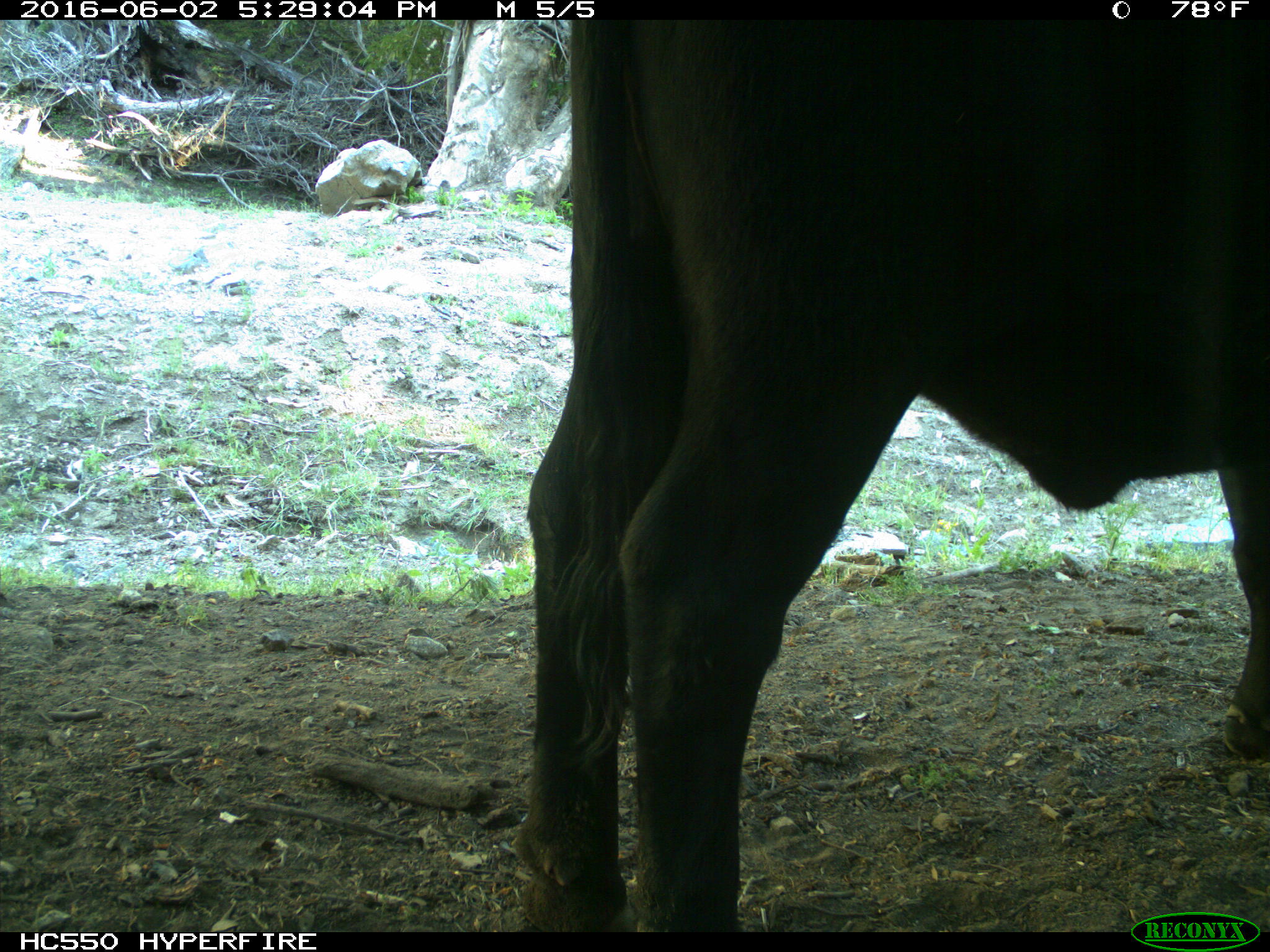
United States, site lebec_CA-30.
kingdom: Animalia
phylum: Chordata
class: Mammalia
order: Artiodactyla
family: Bovidae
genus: Bos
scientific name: Bos taurus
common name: domestic cow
Bos taurus (domestic cow).